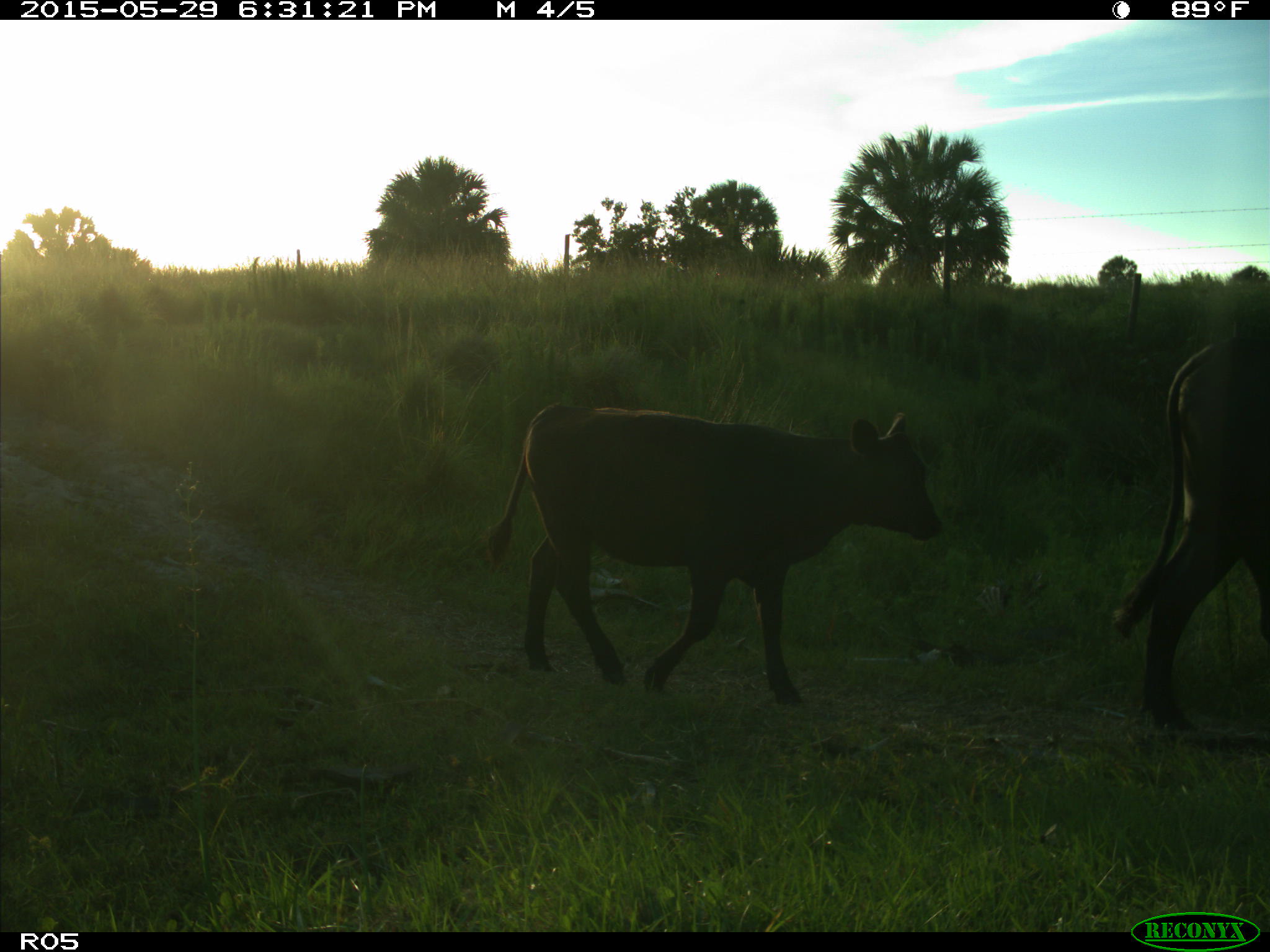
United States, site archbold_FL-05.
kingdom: Animalia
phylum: Chordata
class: Mammalia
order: Artiodactyla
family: Bovidae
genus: Bos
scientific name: Bos taurus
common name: domestic cow